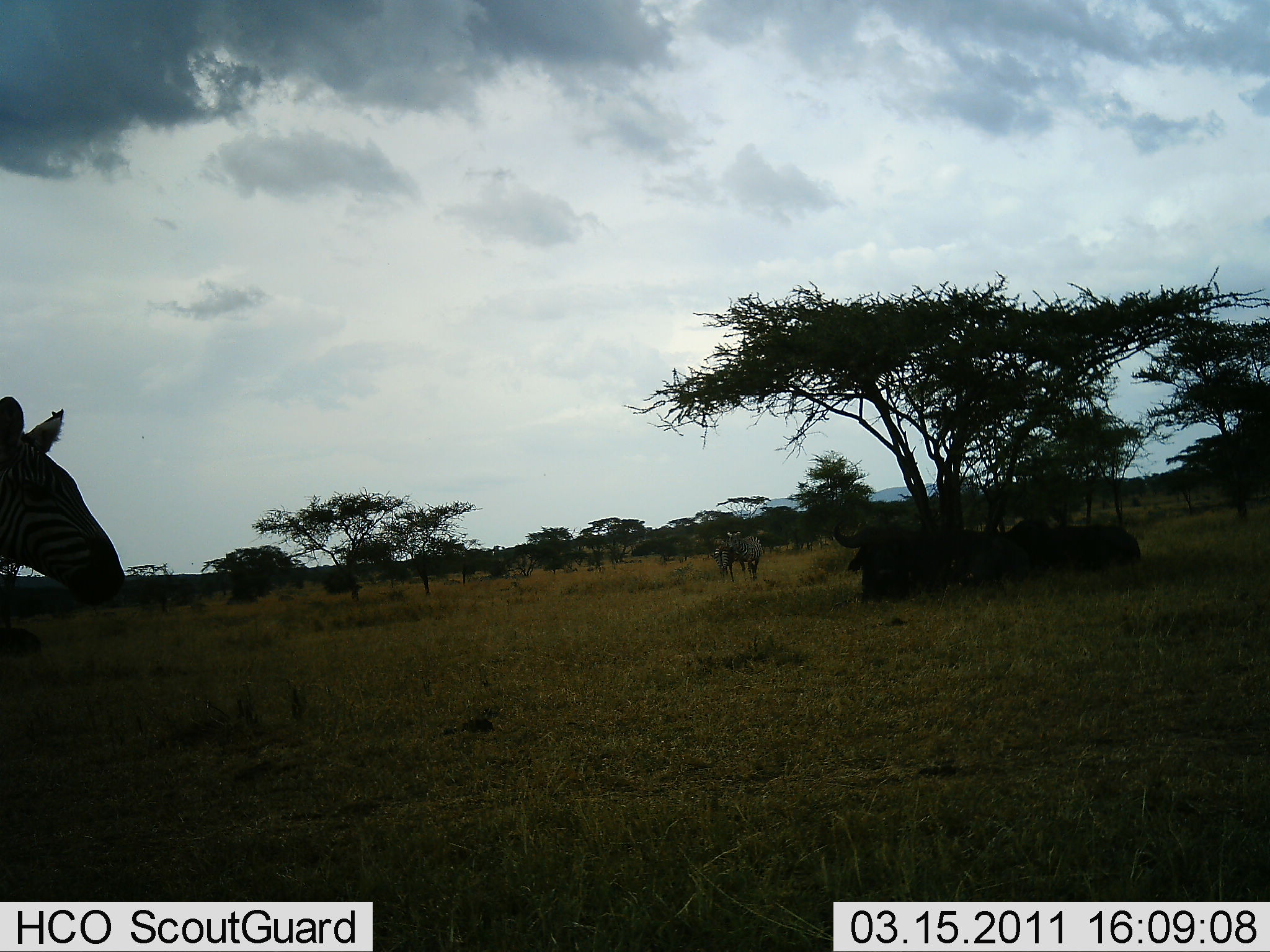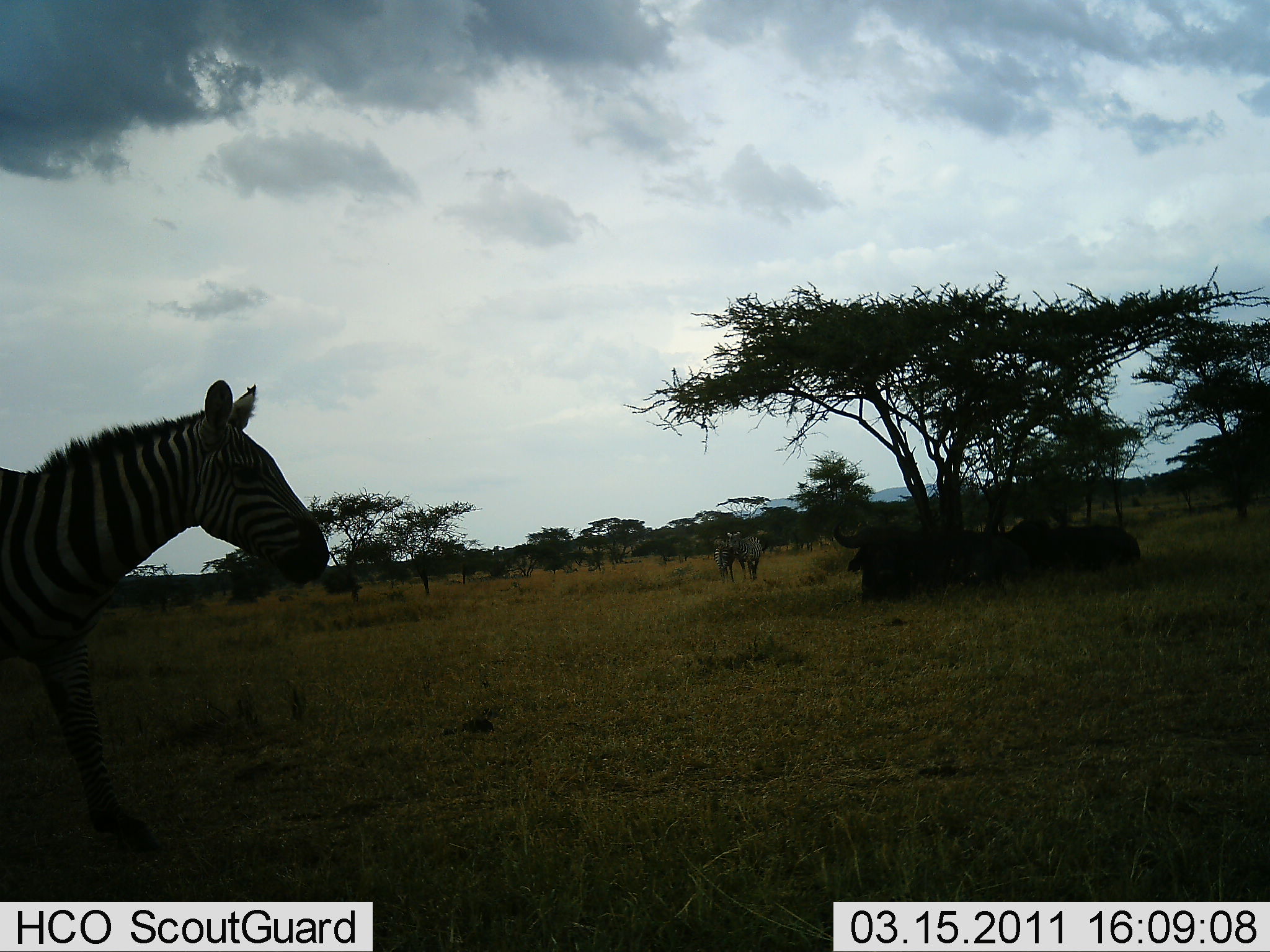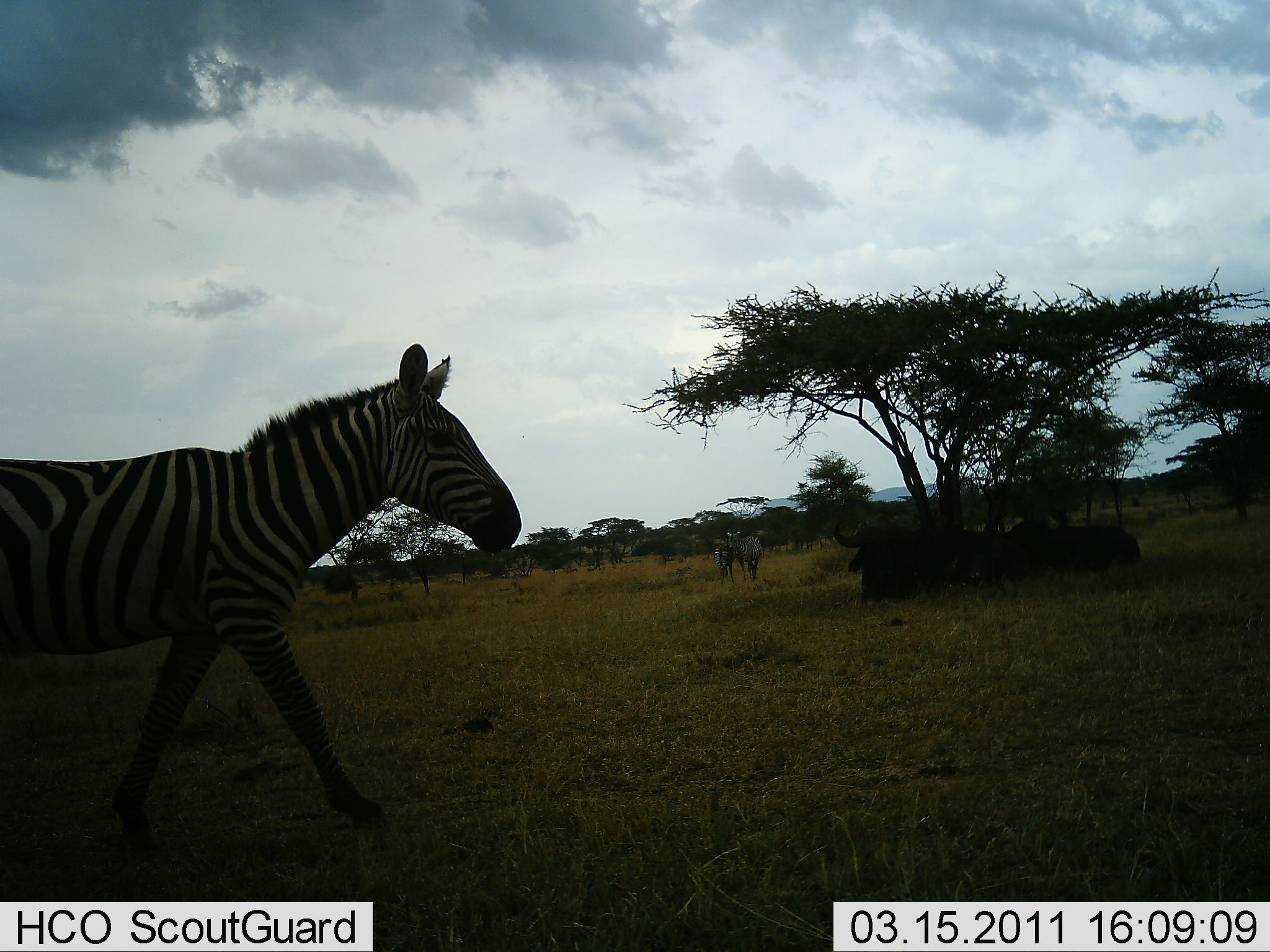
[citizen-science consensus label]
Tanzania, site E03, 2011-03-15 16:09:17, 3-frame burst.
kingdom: Animalia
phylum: Chordata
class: Mammalia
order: Perissodactyla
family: Equidae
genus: Equus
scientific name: Equus quagga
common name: plains zebra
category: zebra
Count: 2.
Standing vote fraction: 47%.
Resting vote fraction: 0%.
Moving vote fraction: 100%.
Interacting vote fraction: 0%.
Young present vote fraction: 0%.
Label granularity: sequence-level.